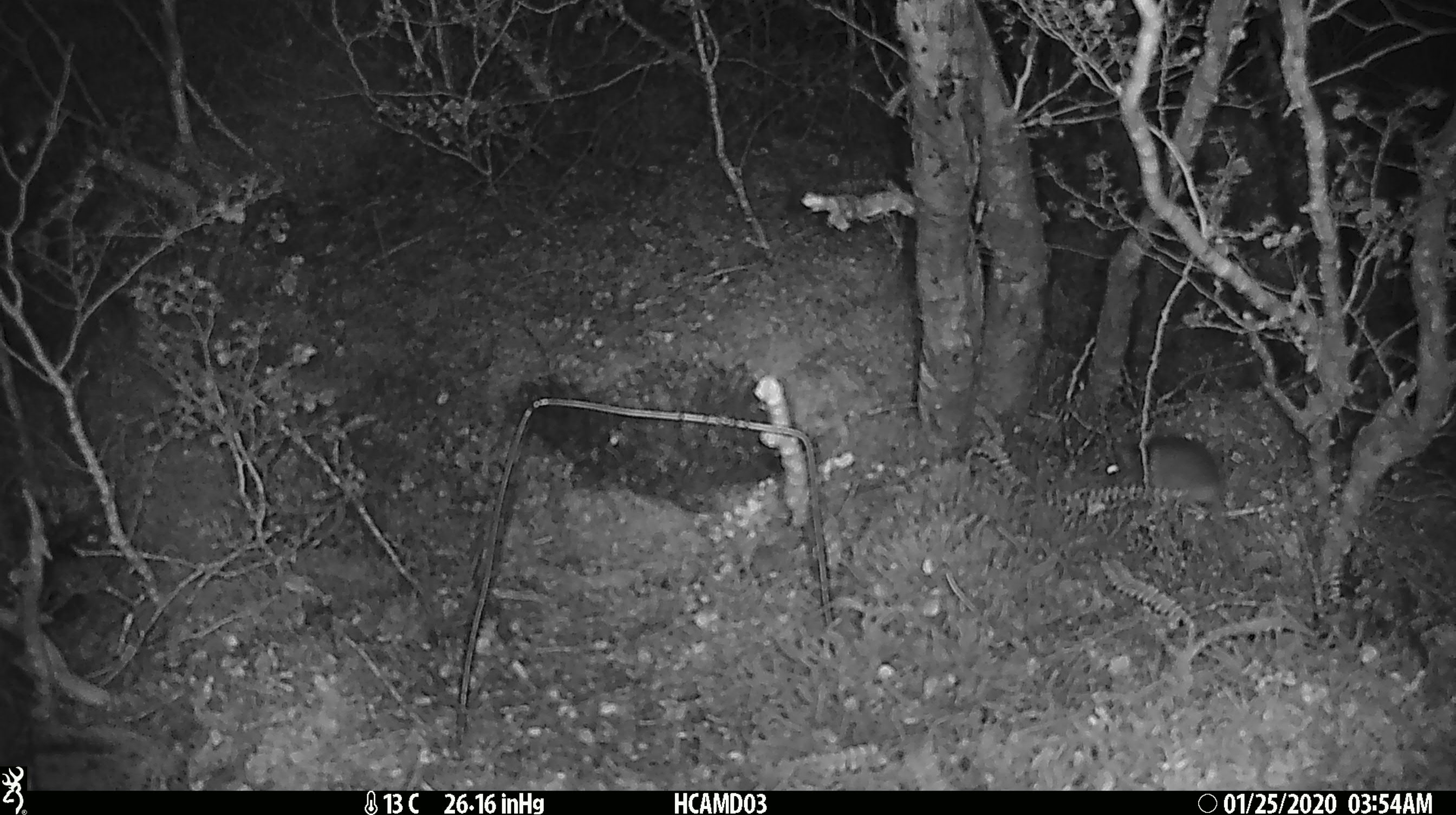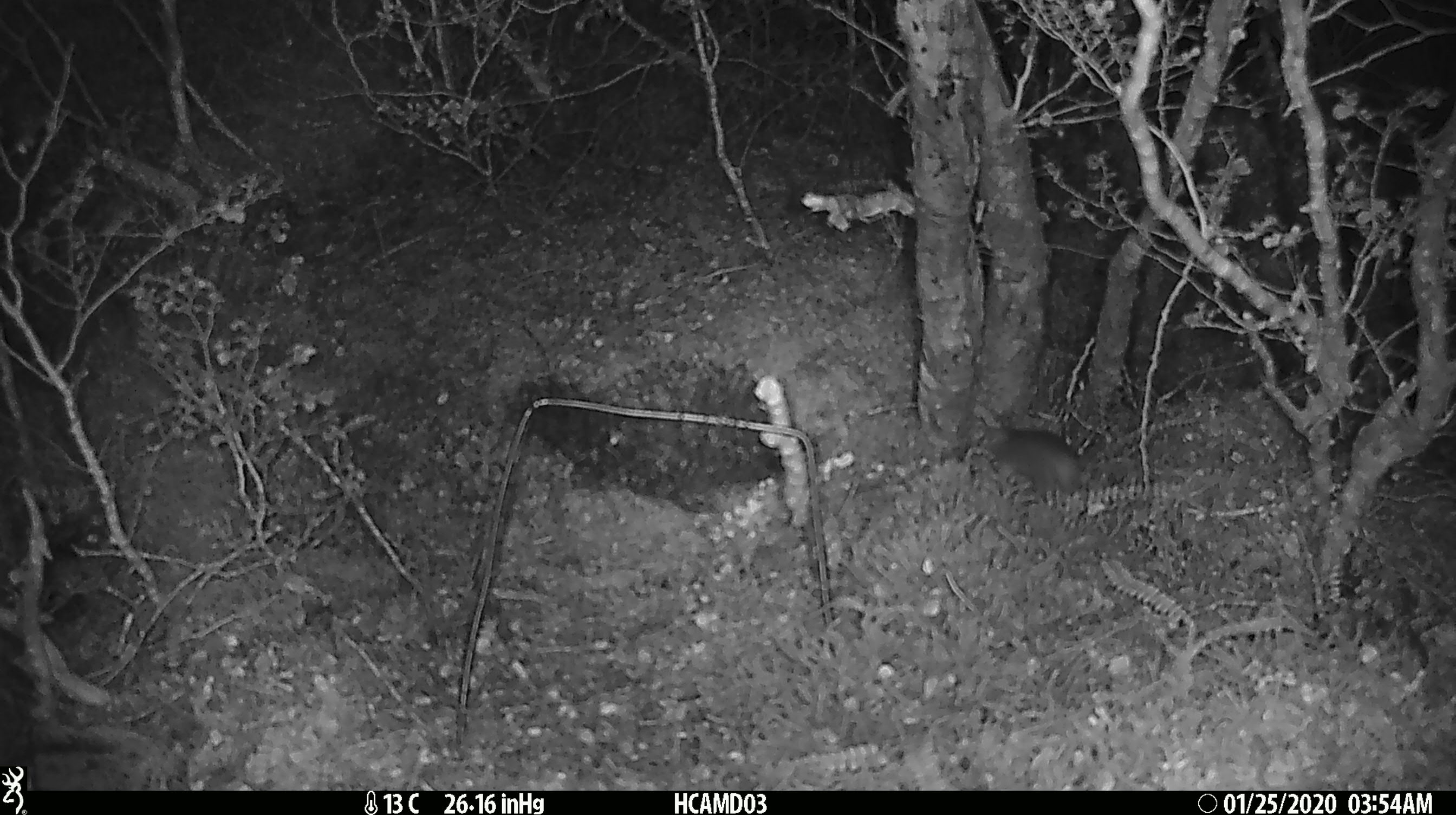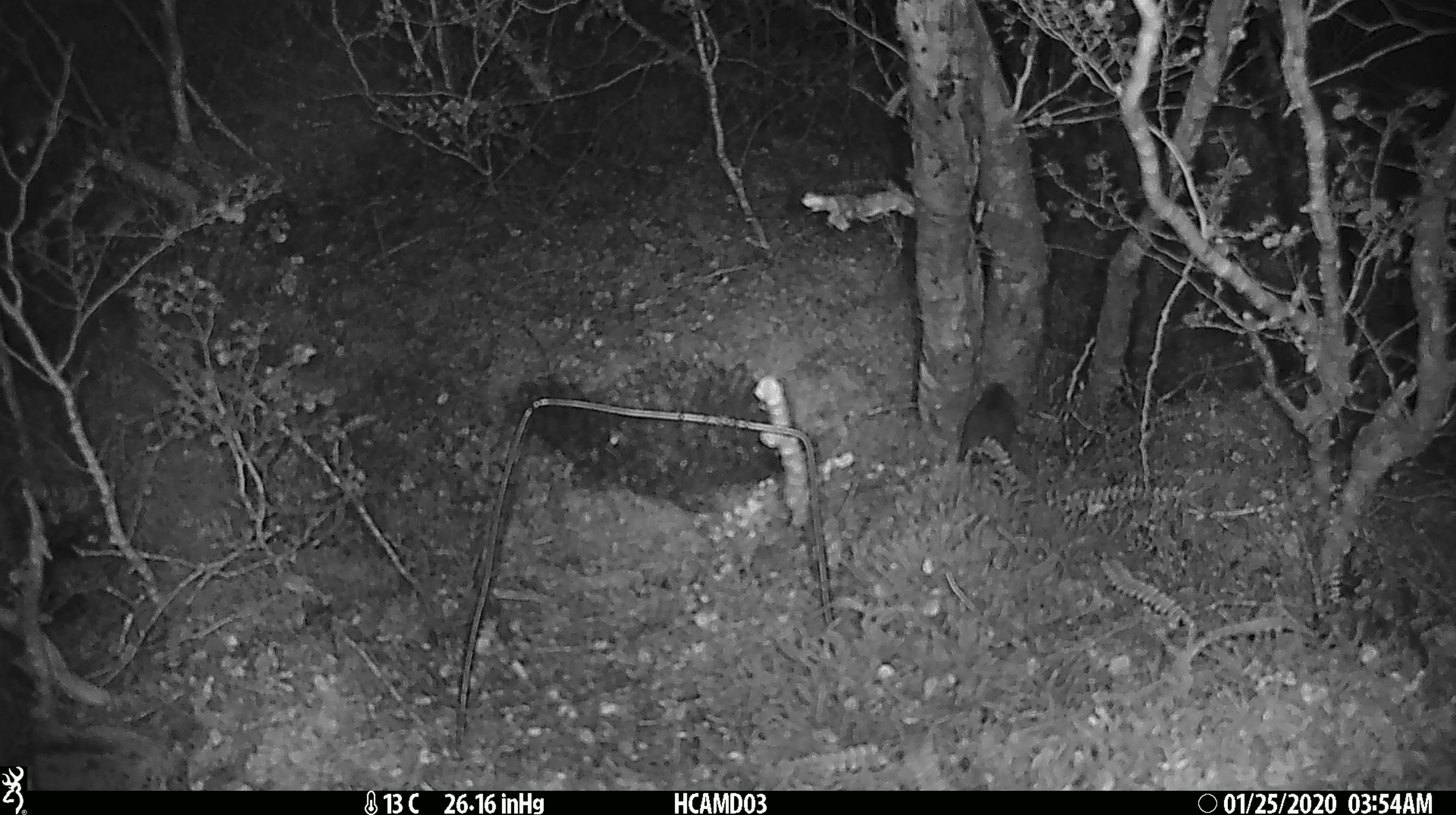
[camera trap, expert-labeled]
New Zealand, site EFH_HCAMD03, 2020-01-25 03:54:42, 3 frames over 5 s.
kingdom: Animalia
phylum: Chordata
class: Mammalia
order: Rodentia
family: Muridae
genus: Mus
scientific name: Mus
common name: mouse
Mouse (Mus).